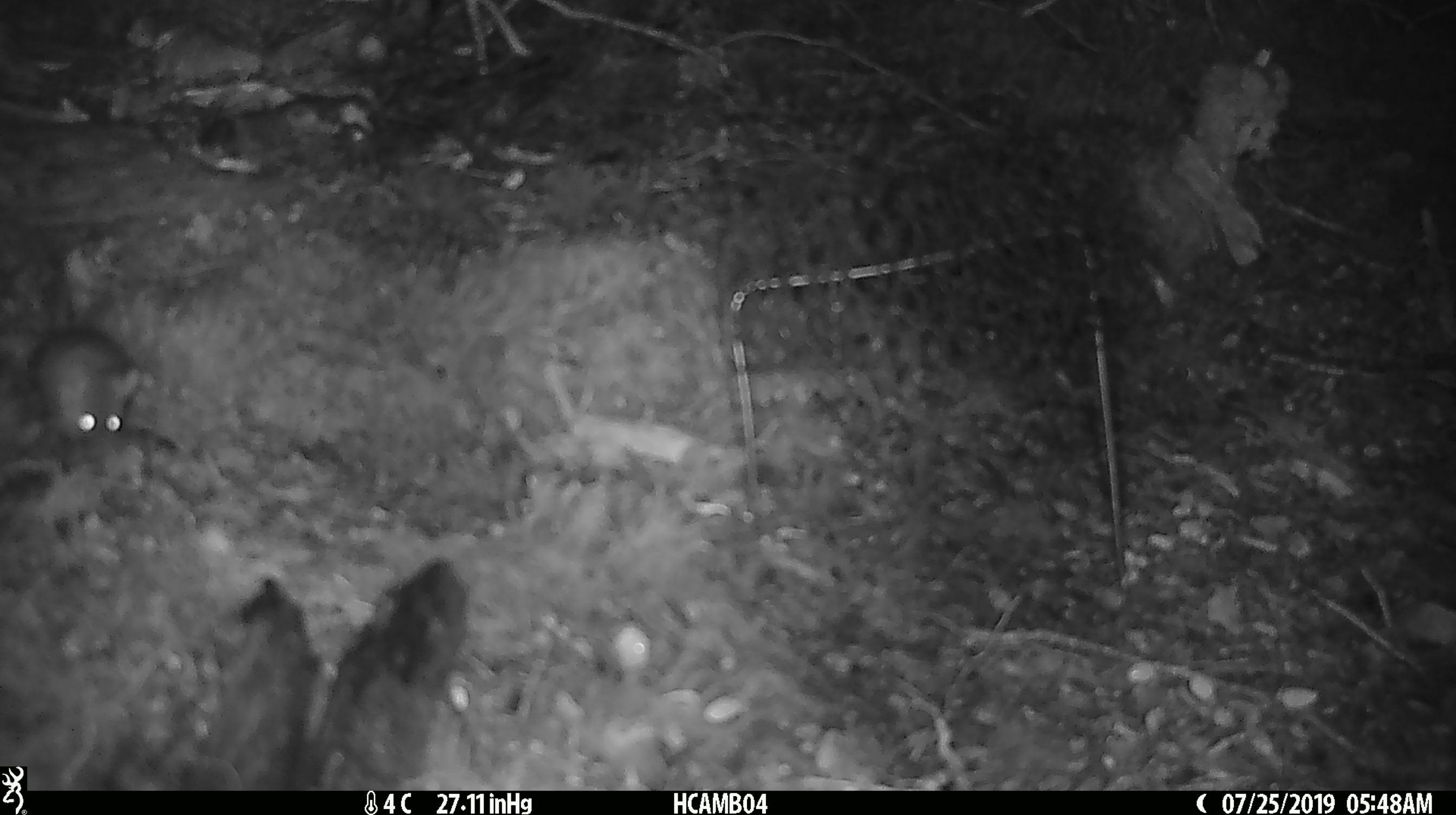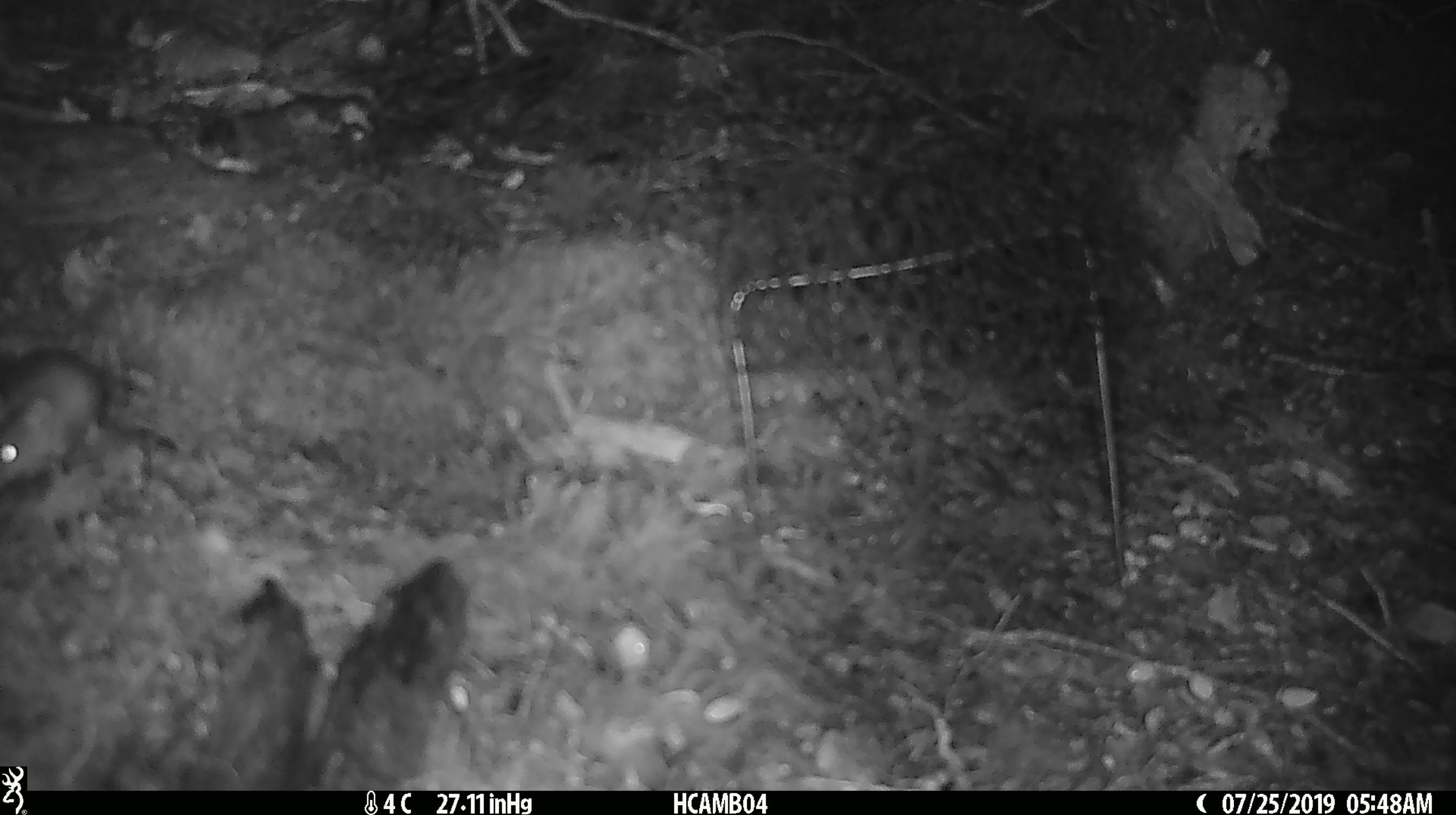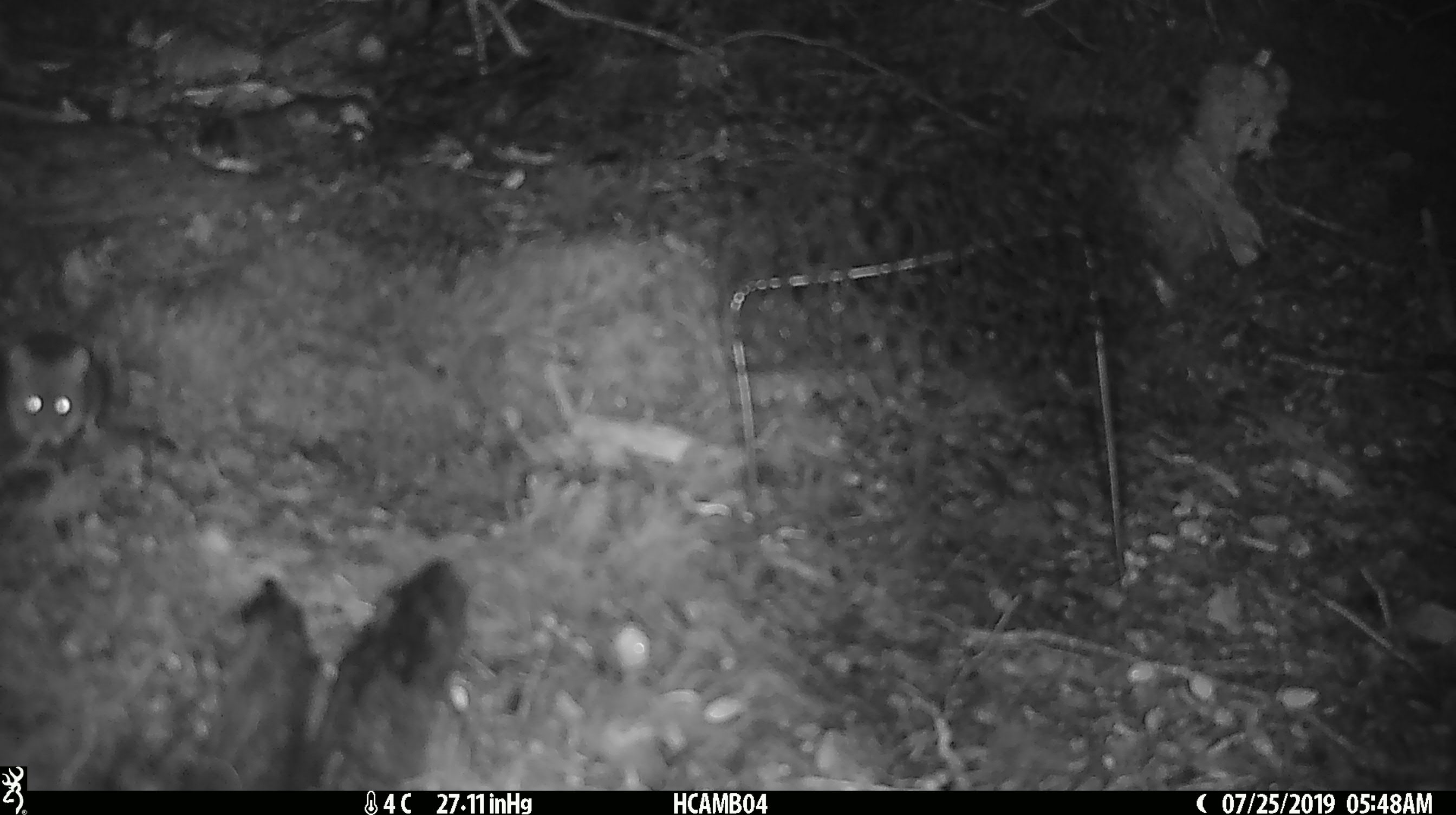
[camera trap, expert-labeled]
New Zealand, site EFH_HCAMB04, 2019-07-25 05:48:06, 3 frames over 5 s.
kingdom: Animalia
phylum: Chordata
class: Mammalia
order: Rodentia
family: Muridae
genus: Mus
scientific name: Mus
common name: mouse